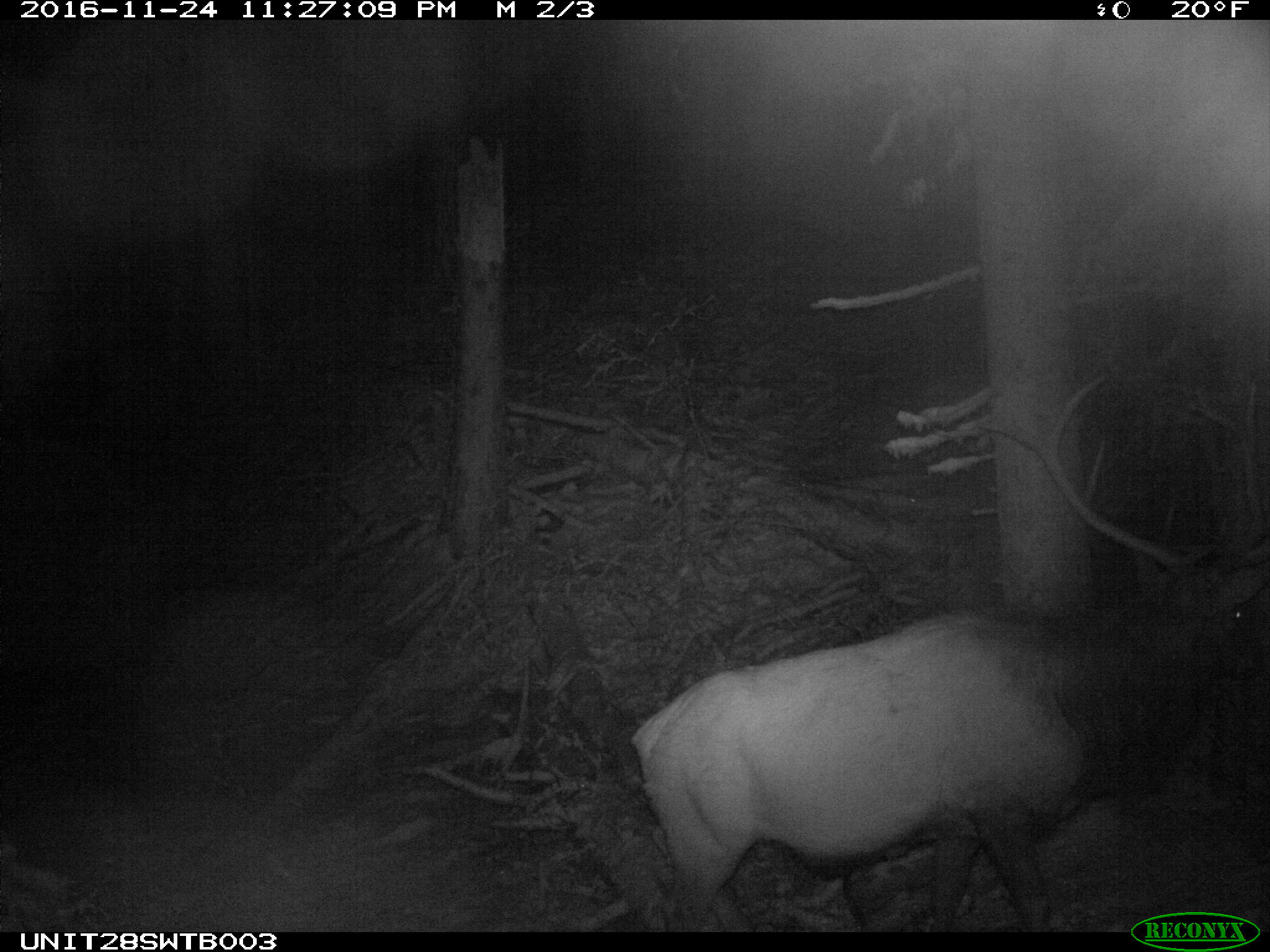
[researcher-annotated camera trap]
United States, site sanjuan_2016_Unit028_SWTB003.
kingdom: Animalia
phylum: Chordata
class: Mammalia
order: Artiodactyla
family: Cervidae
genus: Cervus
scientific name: Cervus elaphus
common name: red deer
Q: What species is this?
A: Cervus elaphus (red deer).